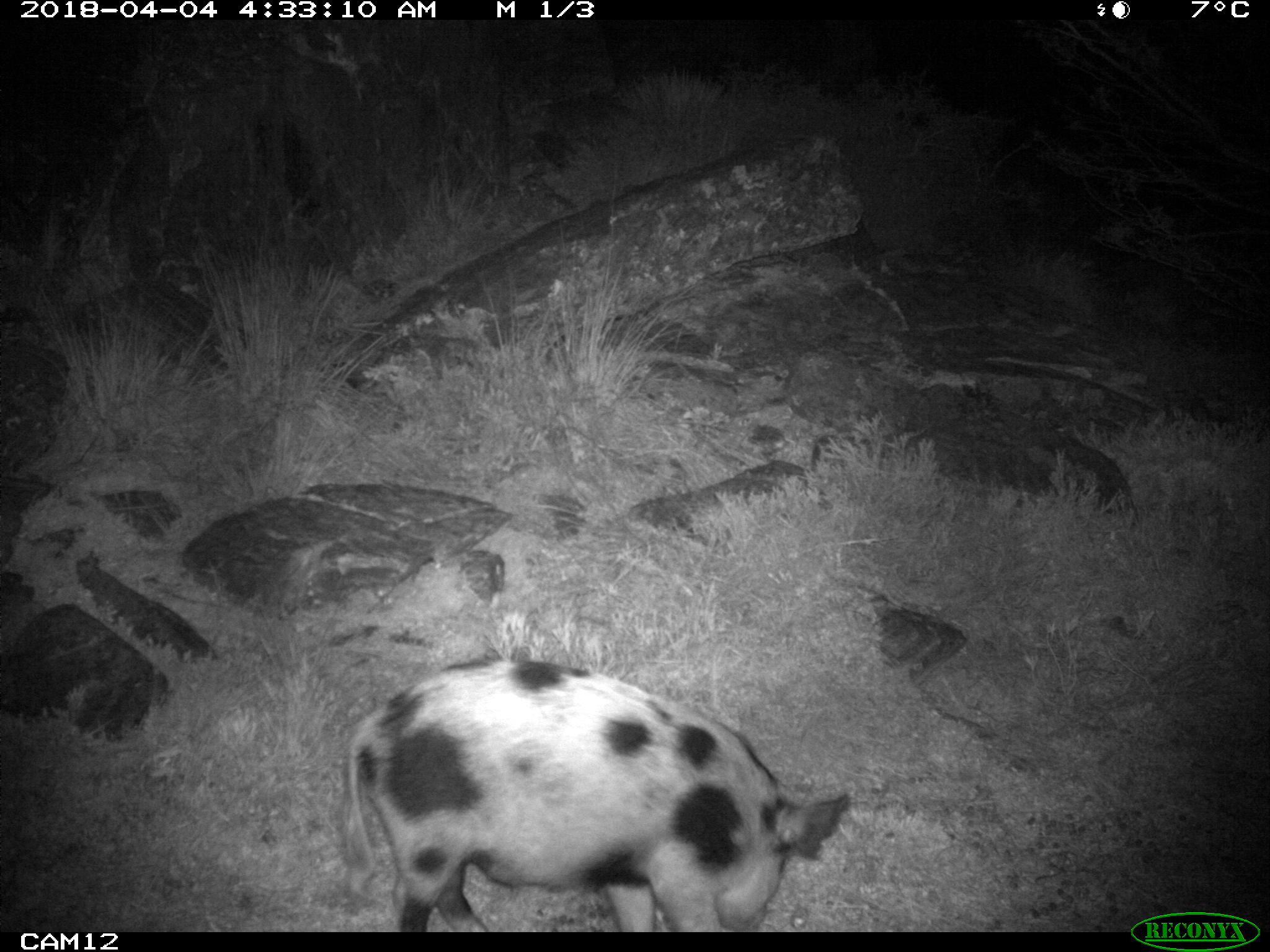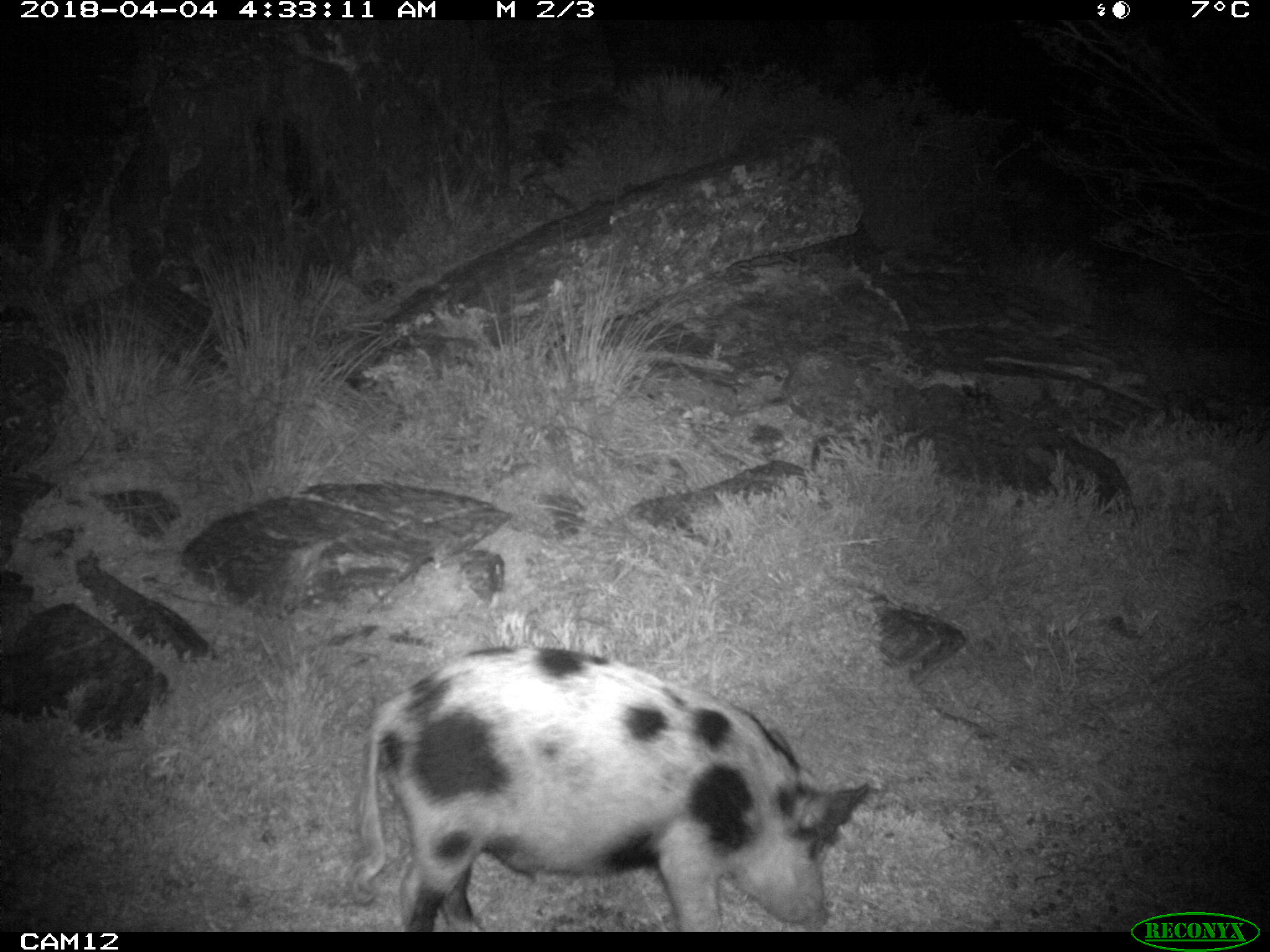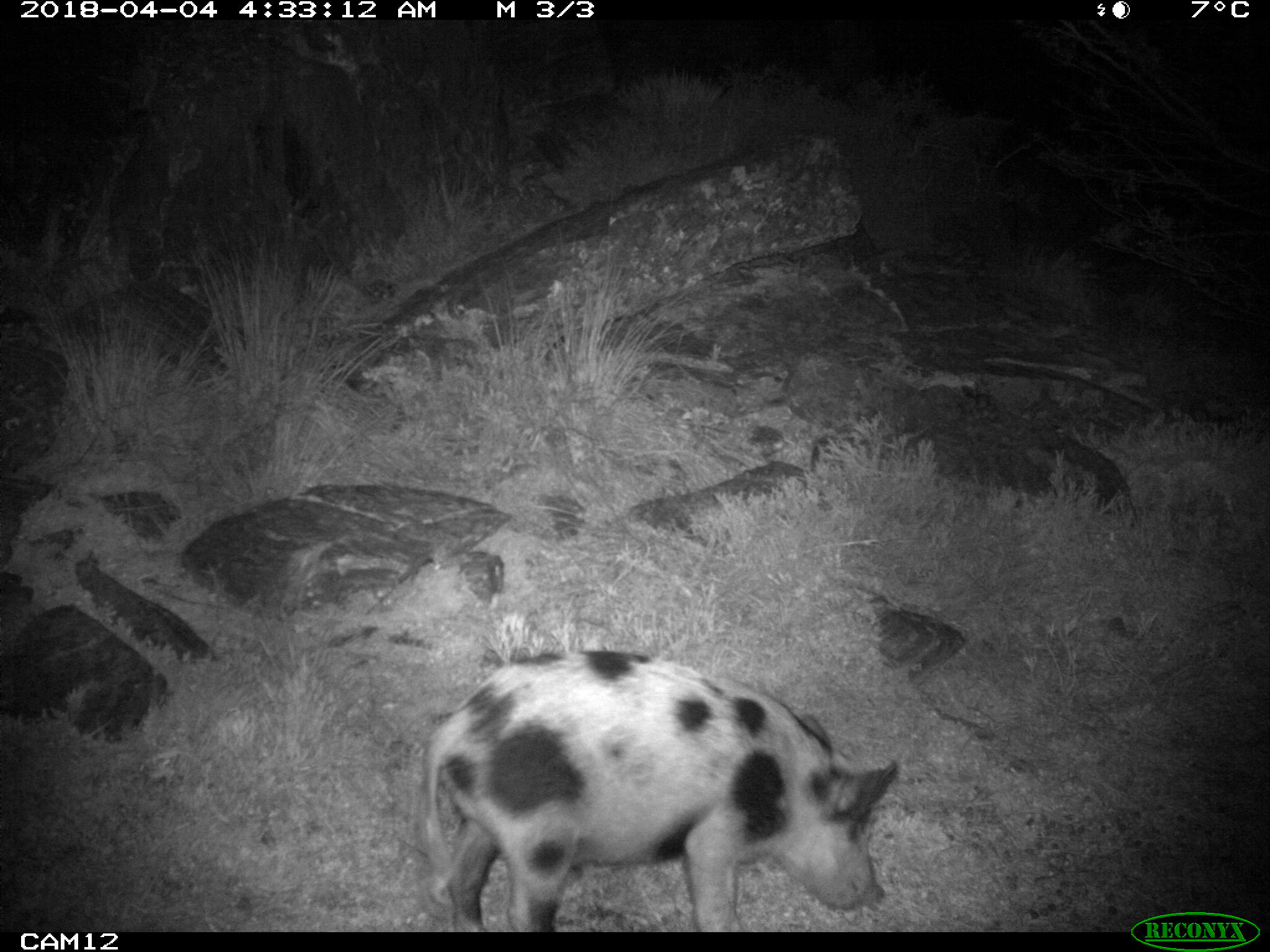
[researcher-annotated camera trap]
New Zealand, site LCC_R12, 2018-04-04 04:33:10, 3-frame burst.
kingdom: Animalia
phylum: Chordata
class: Mammalia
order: Artiodactyla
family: Suidae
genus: Sus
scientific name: Sus scrofa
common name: pig